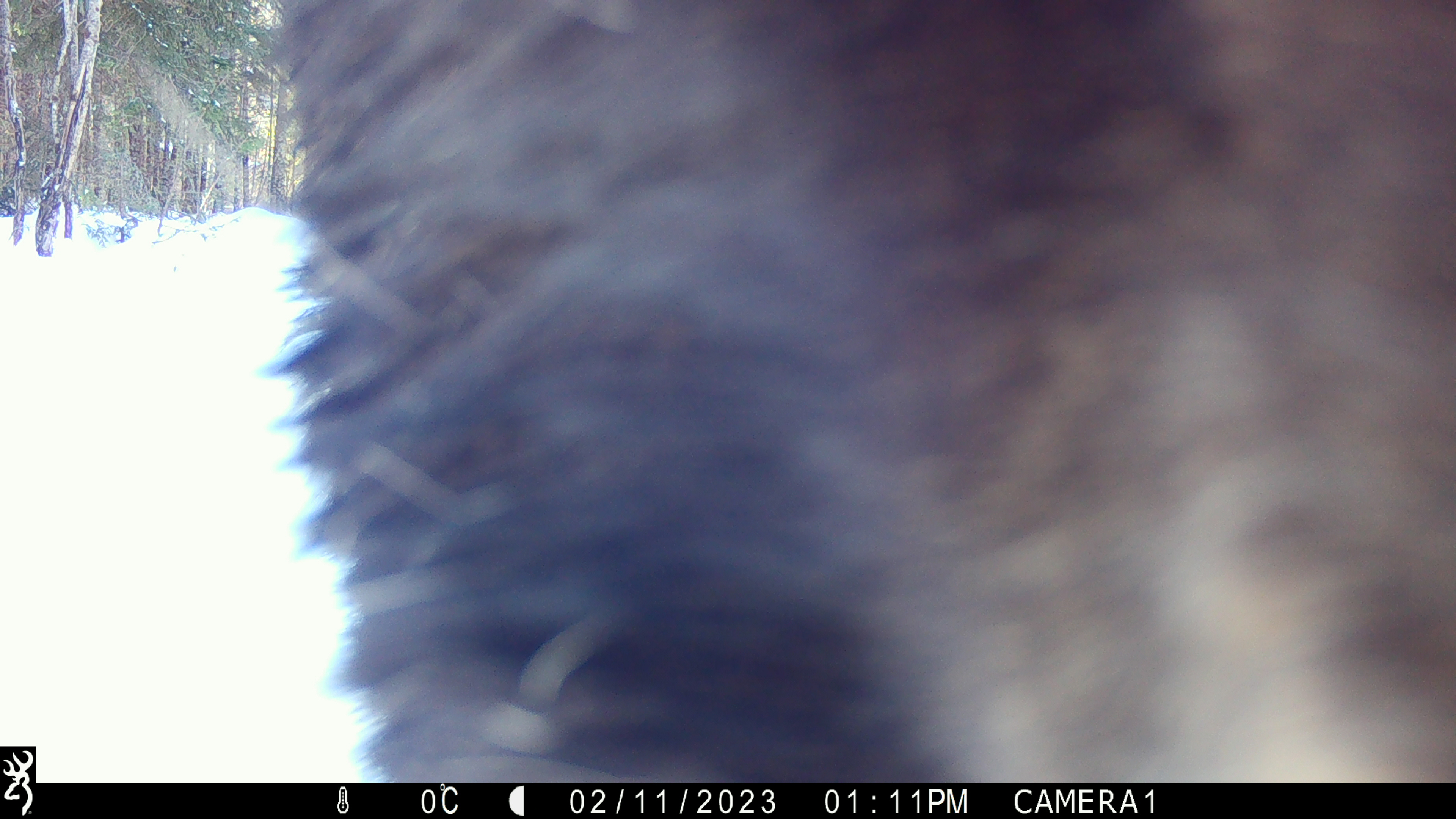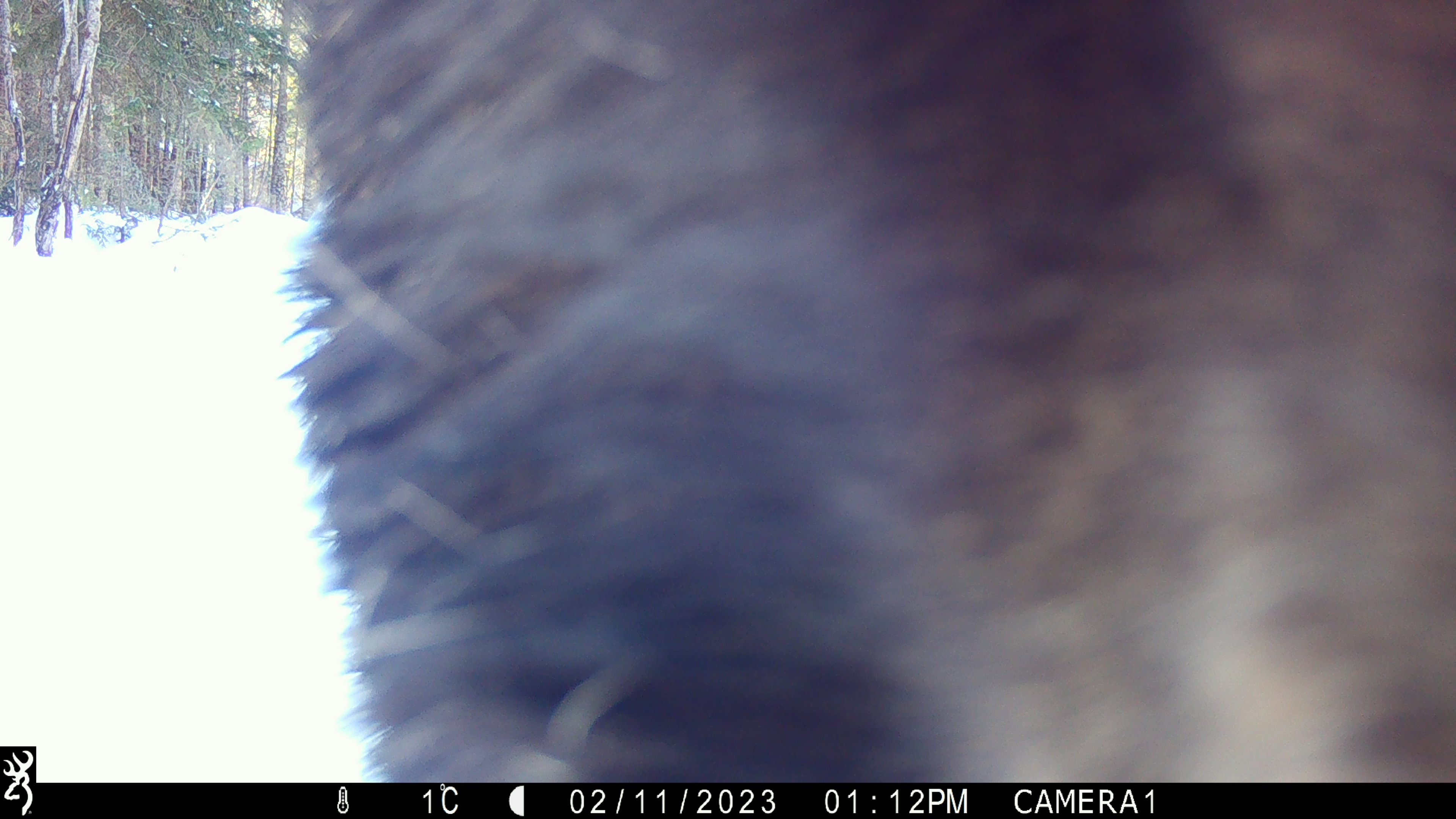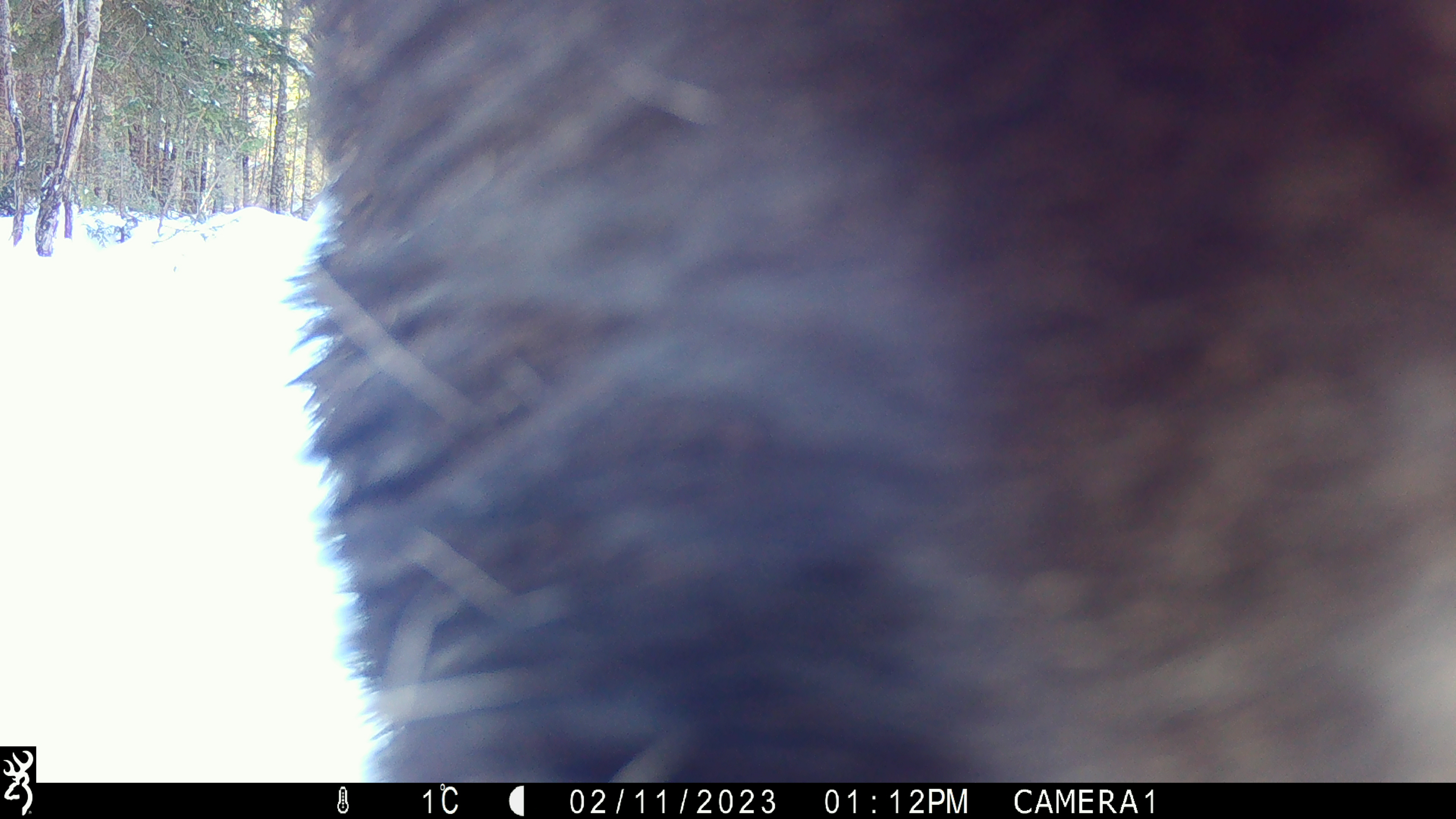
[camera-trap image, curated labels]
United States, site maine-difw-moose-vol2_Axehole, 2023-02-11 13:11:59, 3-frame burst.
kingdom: Animalia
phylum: Chordata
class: Mammalia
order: Artiodactyla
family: Cervidae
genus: Alces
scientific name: Alces alces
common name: moose